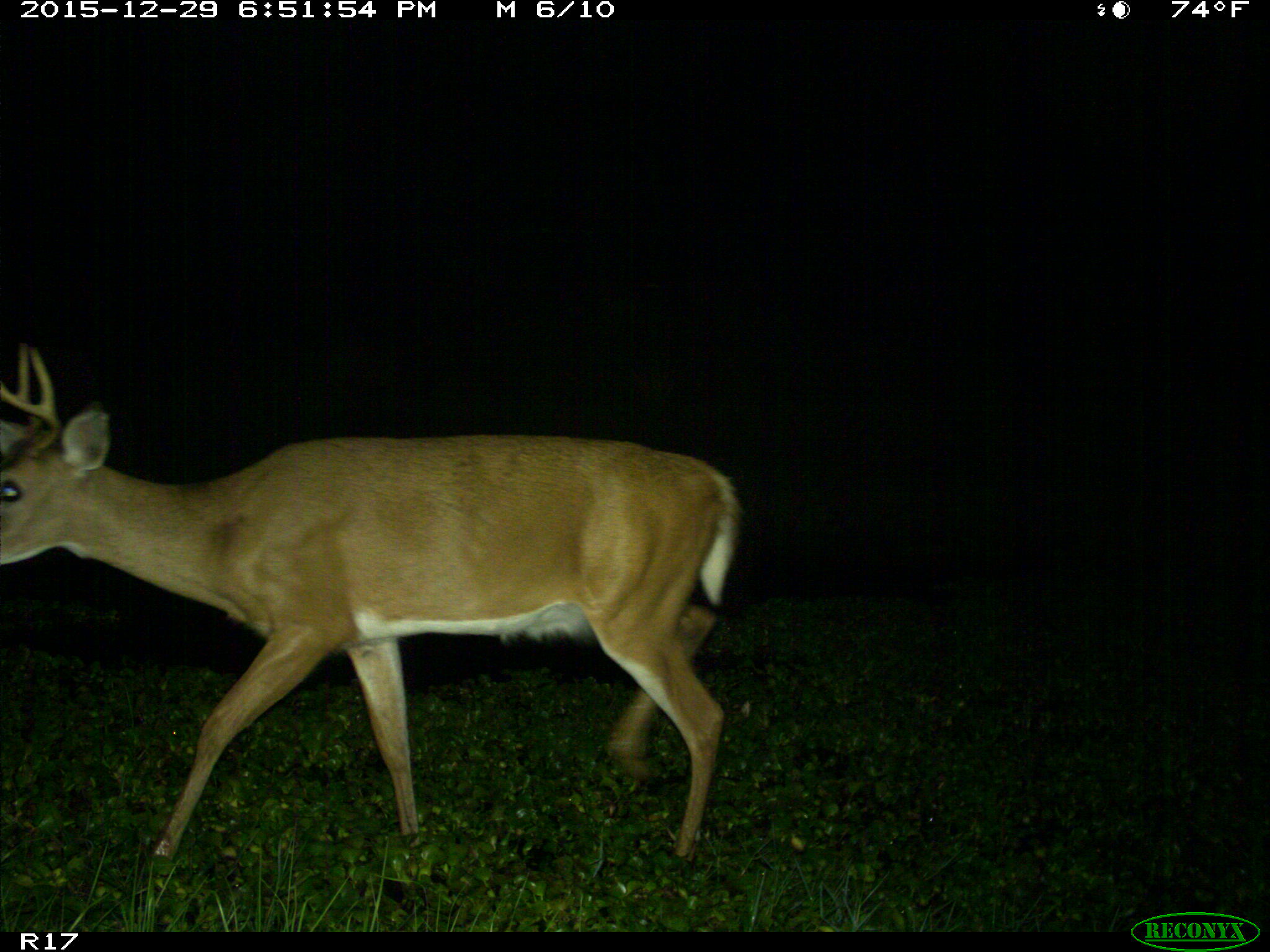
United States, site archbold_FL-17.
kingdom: Animalia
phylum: Chordata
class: Mammalia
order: Artiodactyla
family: Cervidae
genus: Odocoileus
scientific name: Odocoileus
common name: deer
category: unidentified deer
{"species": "unidentified deer (deer) (Odocoileus)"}